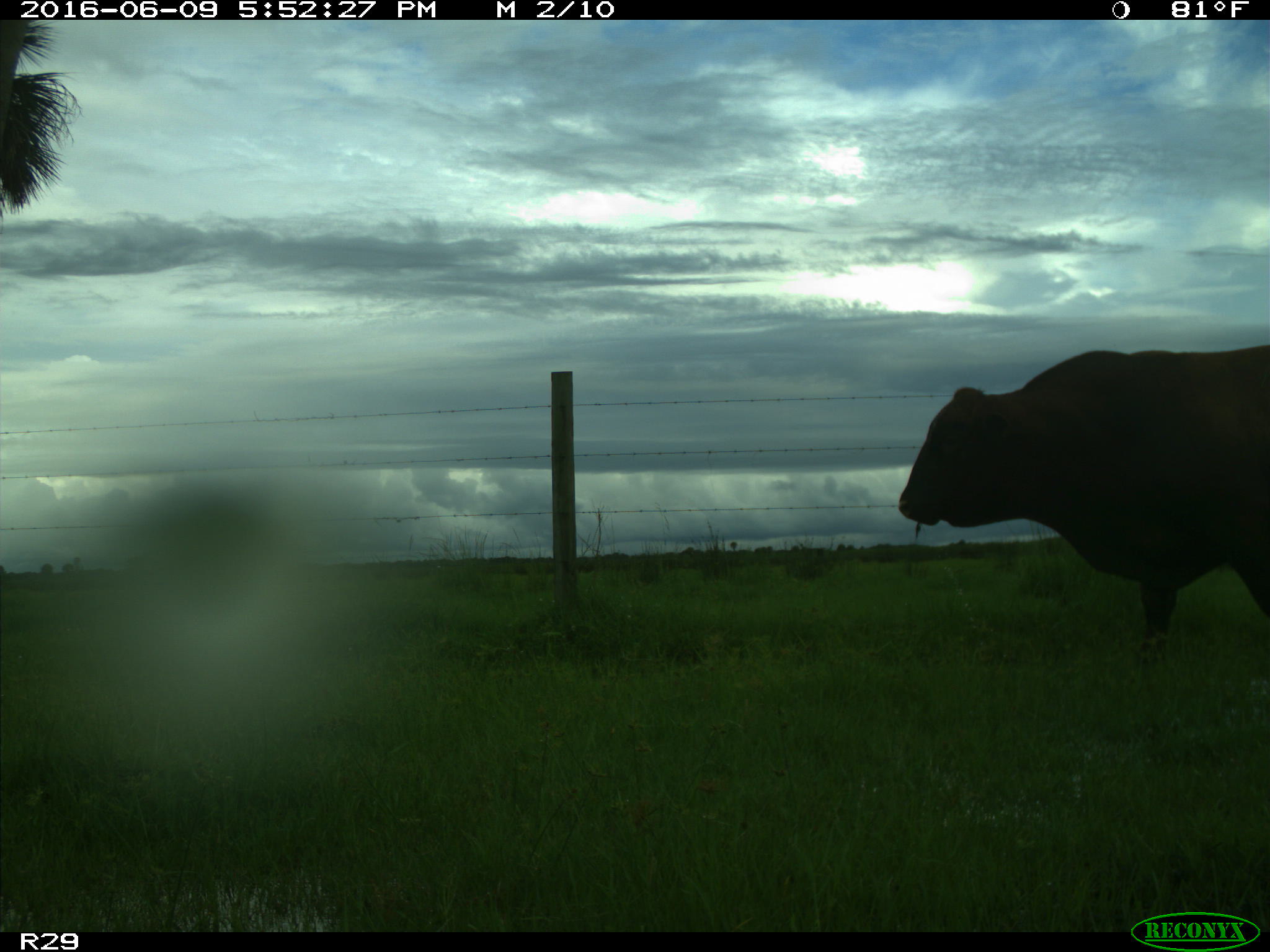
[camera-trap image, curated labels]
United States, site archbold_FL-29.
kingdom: Animalia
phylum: Chordata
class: Mammalia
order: Artiodactyla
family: Bovidae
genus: Bos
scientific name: Bos taurus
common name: domestic cow